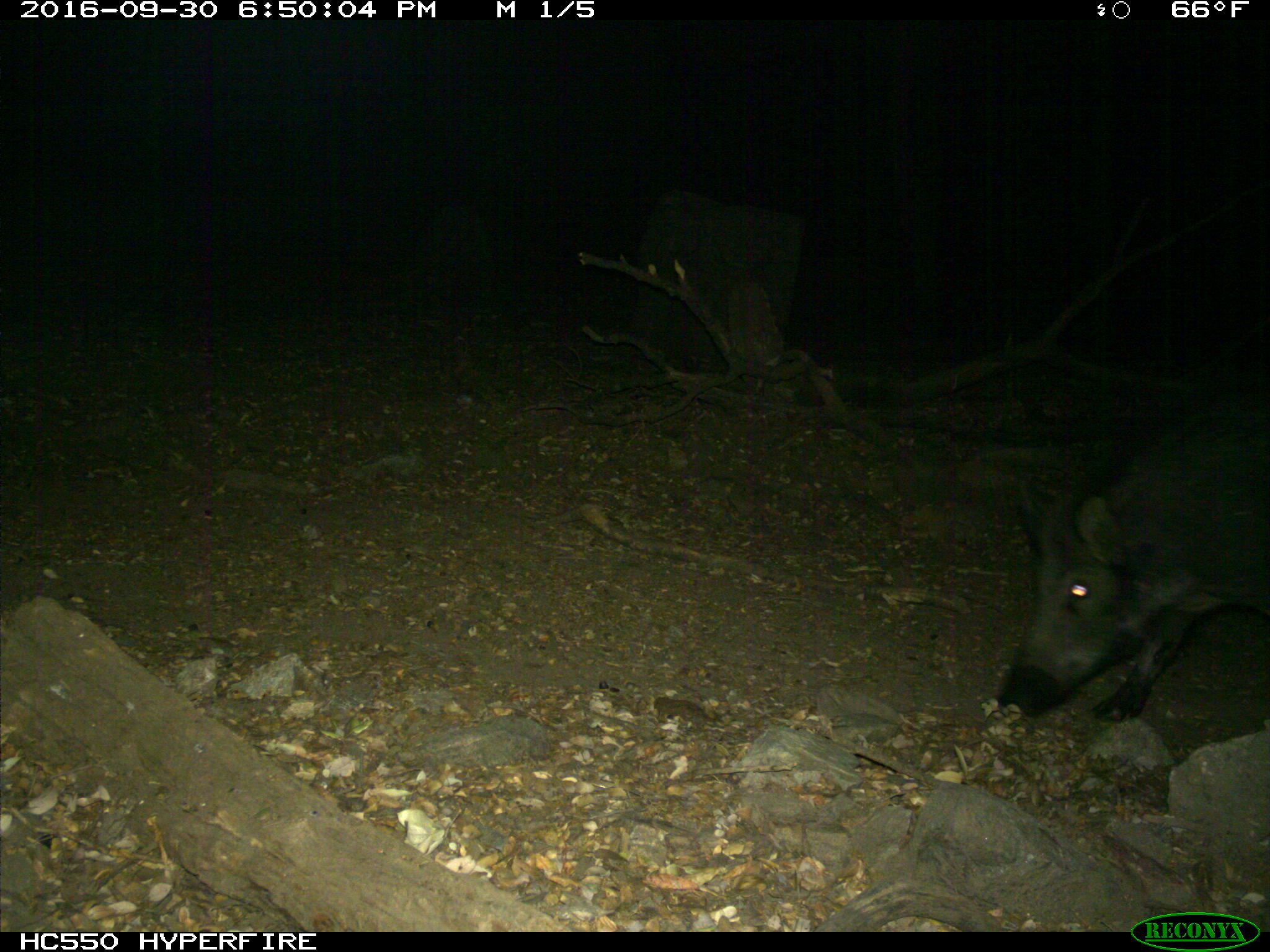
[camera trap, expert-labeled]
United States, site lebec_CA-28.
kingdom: Animalia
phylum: Chordata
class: Mammalia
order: Artiodactyla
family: Suidae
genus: Sus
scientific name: Sus scrofa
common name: wild boar